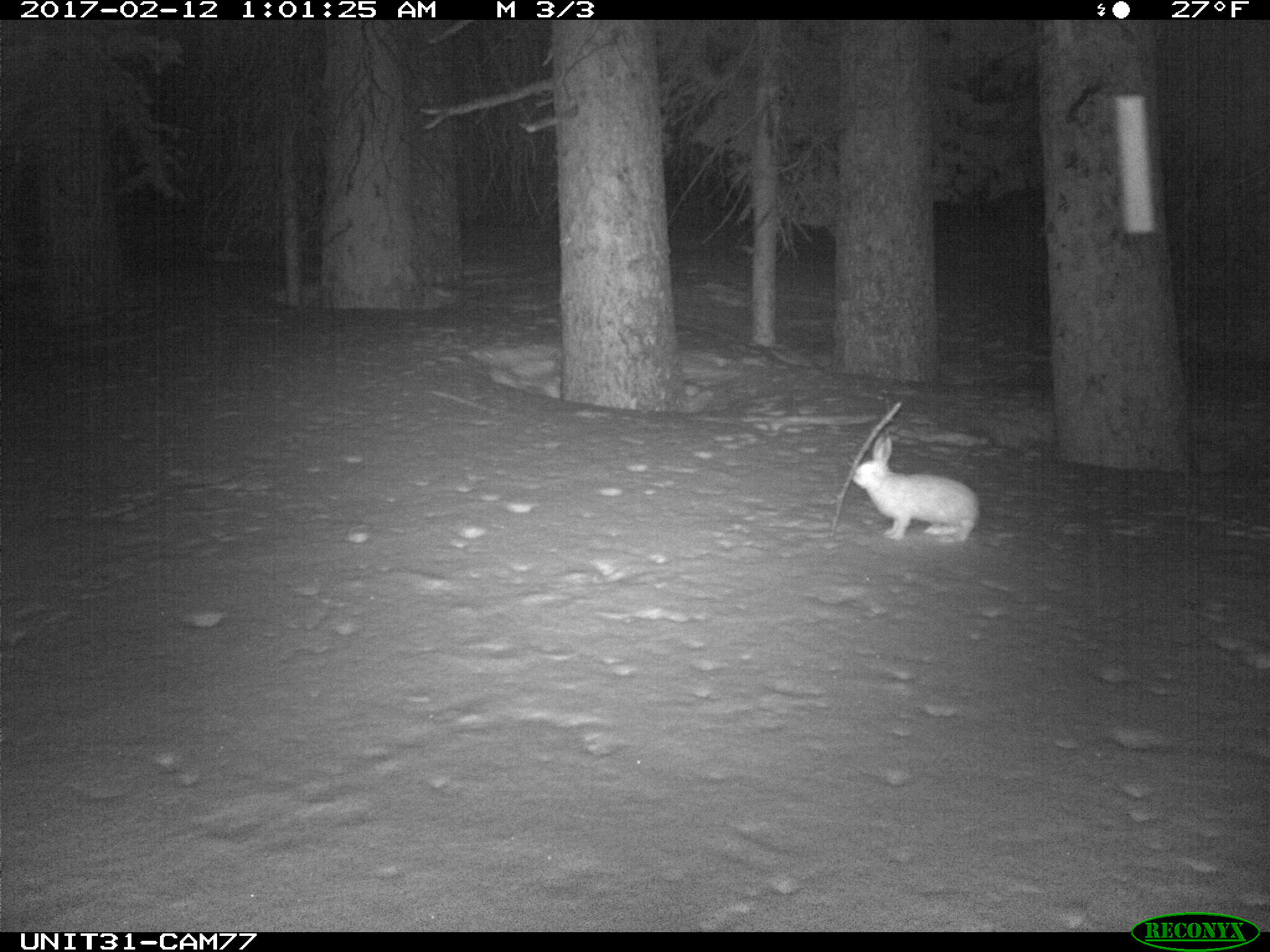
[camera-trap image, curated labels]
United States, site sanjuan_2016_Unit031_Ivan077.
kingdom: Animalia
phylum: Chordata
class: Mammalia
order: Lagomorpha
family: Leporidae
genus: Lepus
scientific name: Lepus americanus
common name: snowshoe hare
Lepus americanus (snowshoe hare).